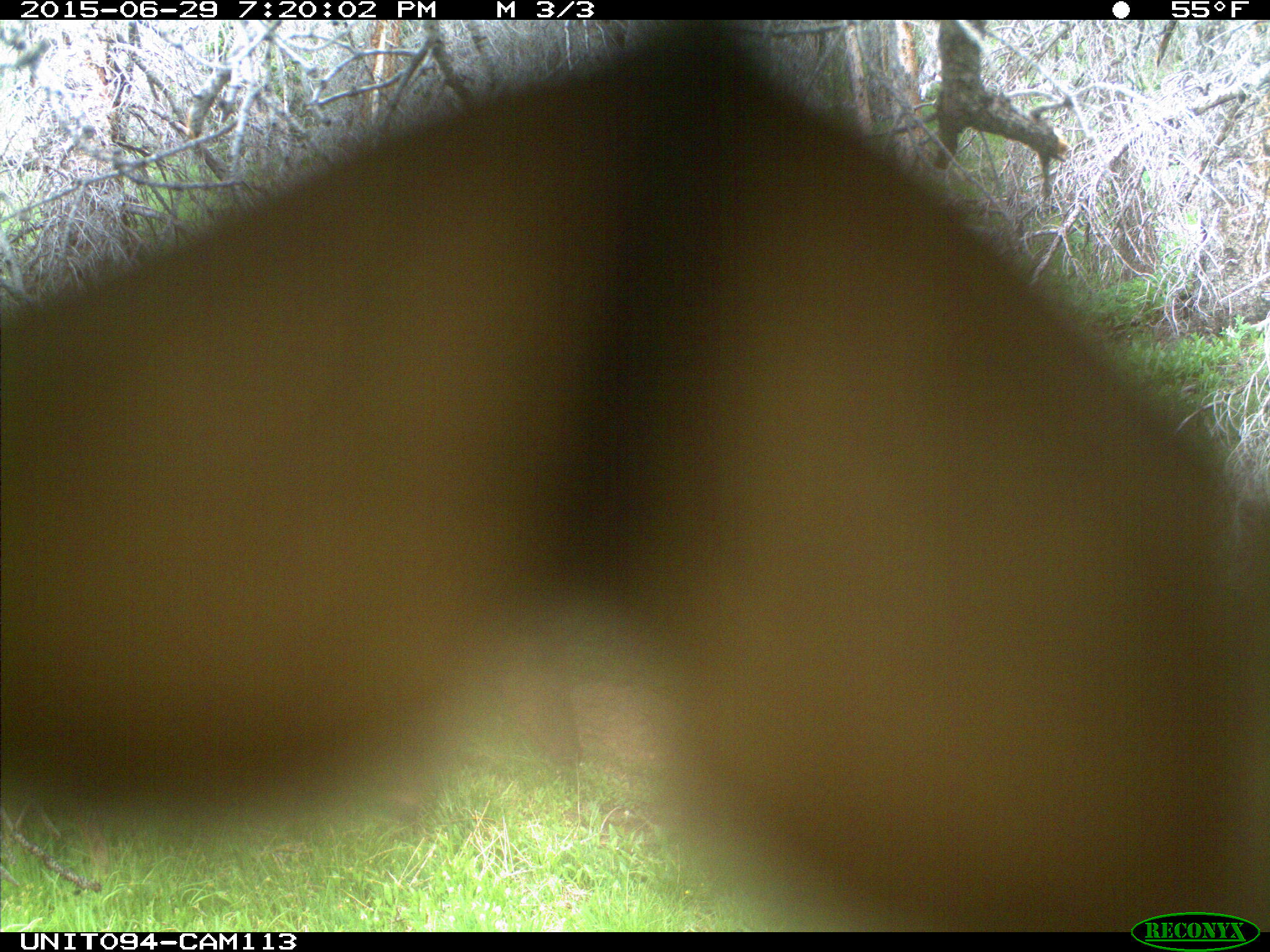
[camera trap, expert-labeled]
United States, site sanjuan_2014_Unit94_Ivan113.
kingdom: Animalia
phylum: Chordata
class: Mammalia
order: Artiodactyla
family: Cervidae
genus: Cervus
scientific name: Cervus elaphus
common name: red deer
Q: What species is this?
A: Cervus elaphus (red deer).